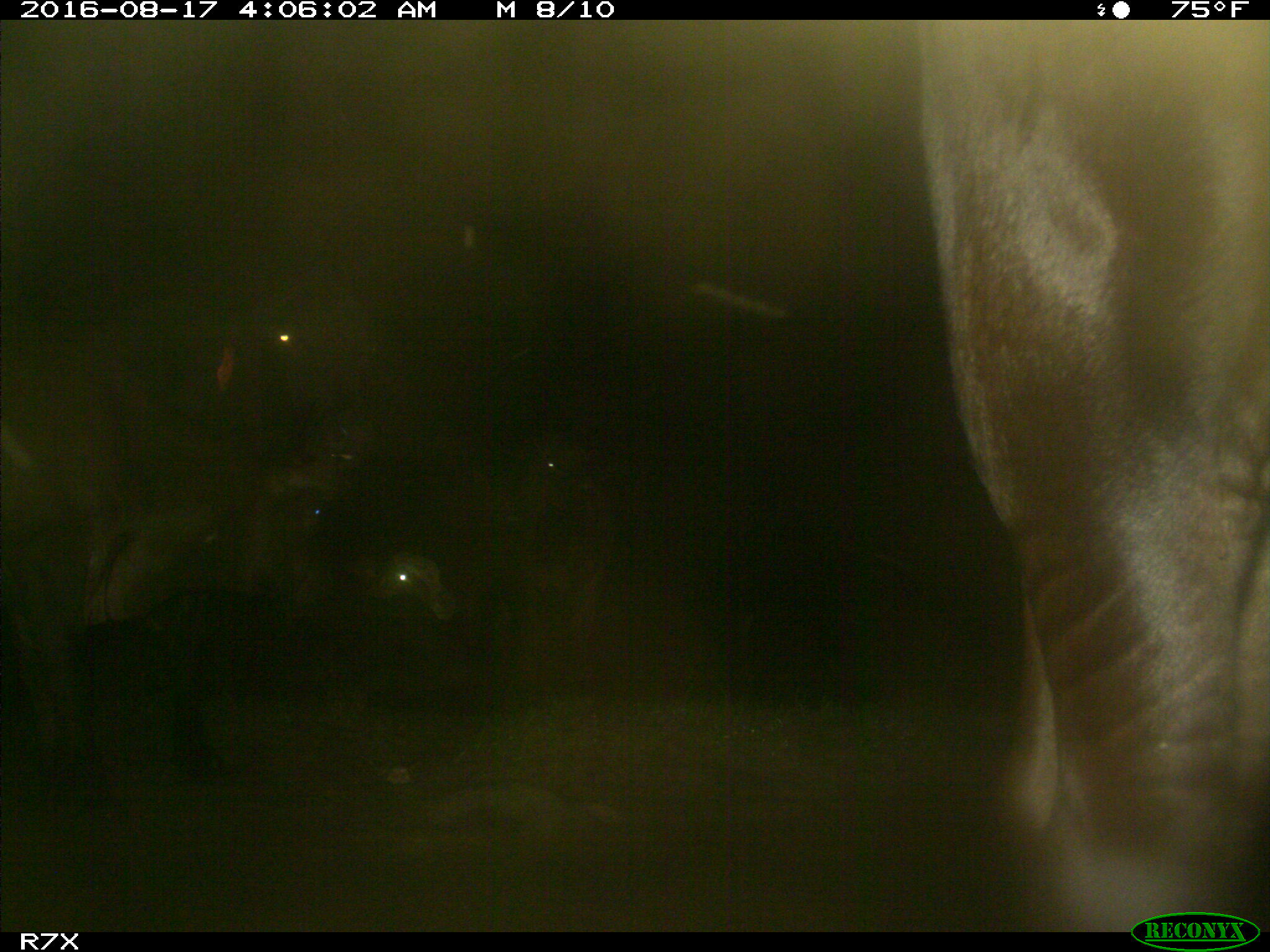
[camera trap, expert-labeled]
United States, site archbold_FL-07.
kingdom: Animalia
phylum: Chordata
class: Mammalia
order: Artiodactyla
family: Bovidae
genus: Bos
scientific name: Bos taurus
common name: domestic cow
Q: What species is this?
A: Bos taurus (domestic cow).